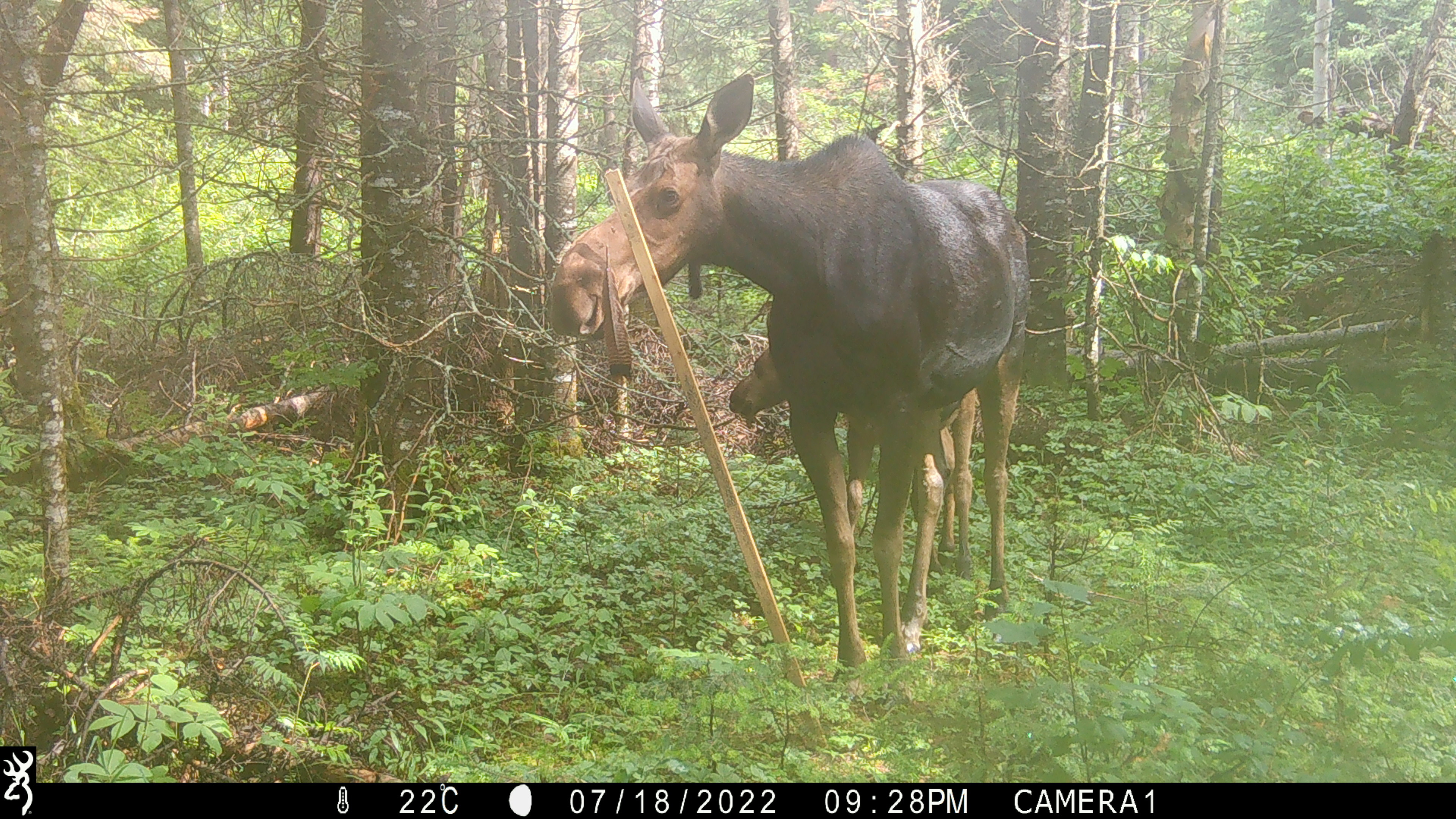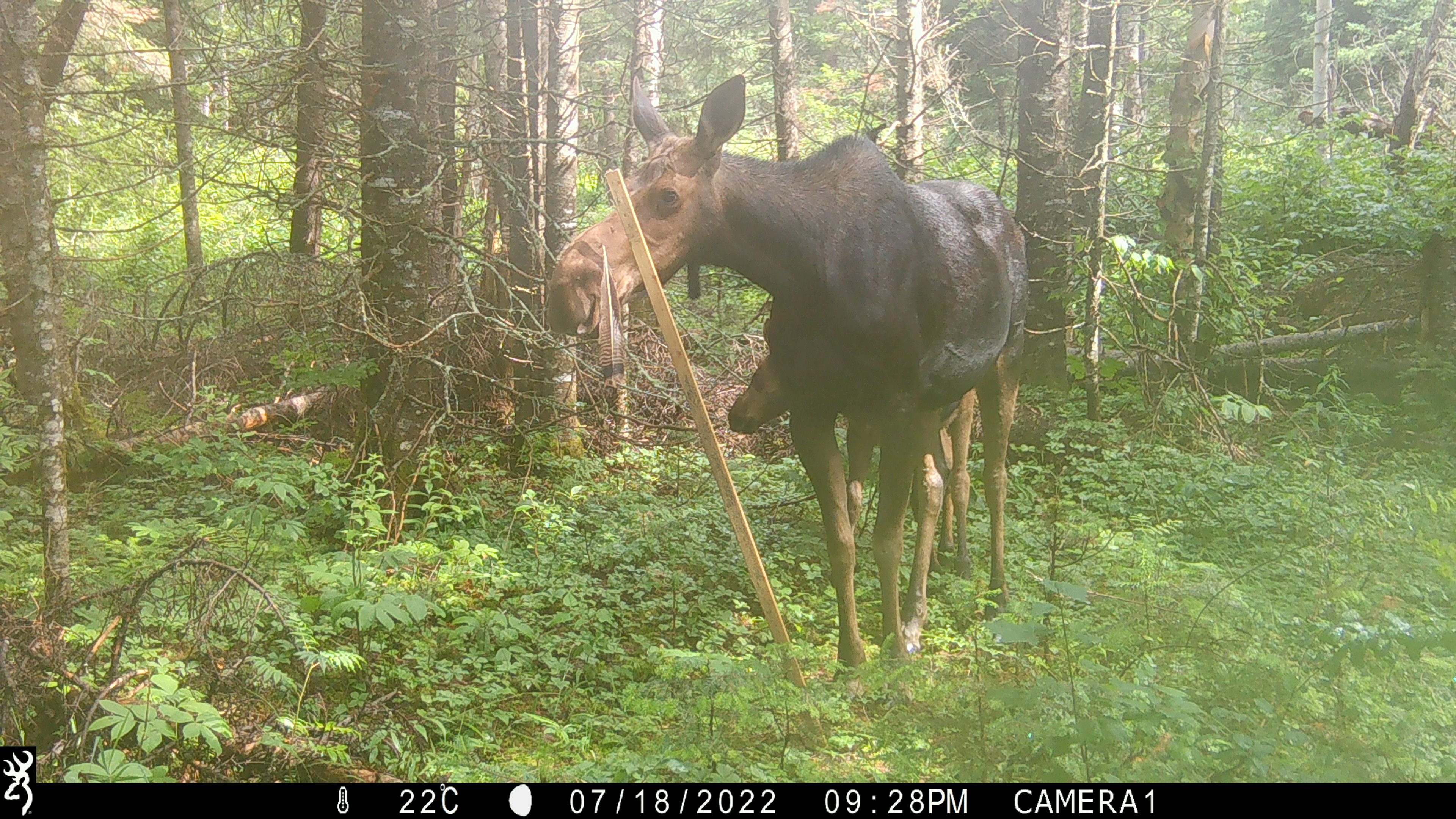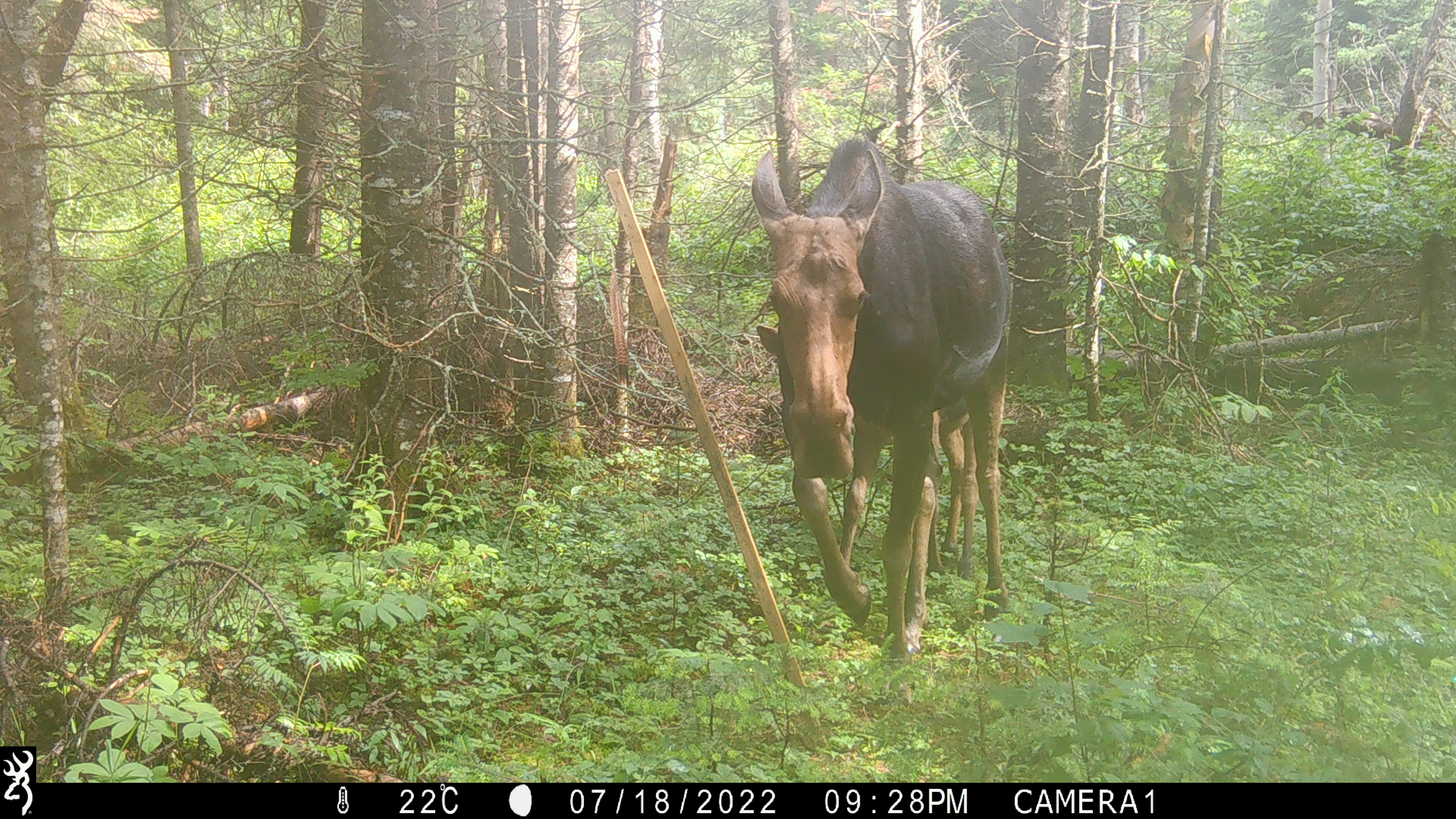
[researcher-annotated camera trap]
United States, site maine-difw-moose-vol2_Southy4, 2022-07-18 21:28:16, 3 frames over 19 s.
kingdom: Animalia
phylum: Chordata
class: Mammalia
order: Artiodactyla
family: Cervidae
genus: Alces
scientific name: Alces alces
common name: moose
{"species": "moose (Alces alces)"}